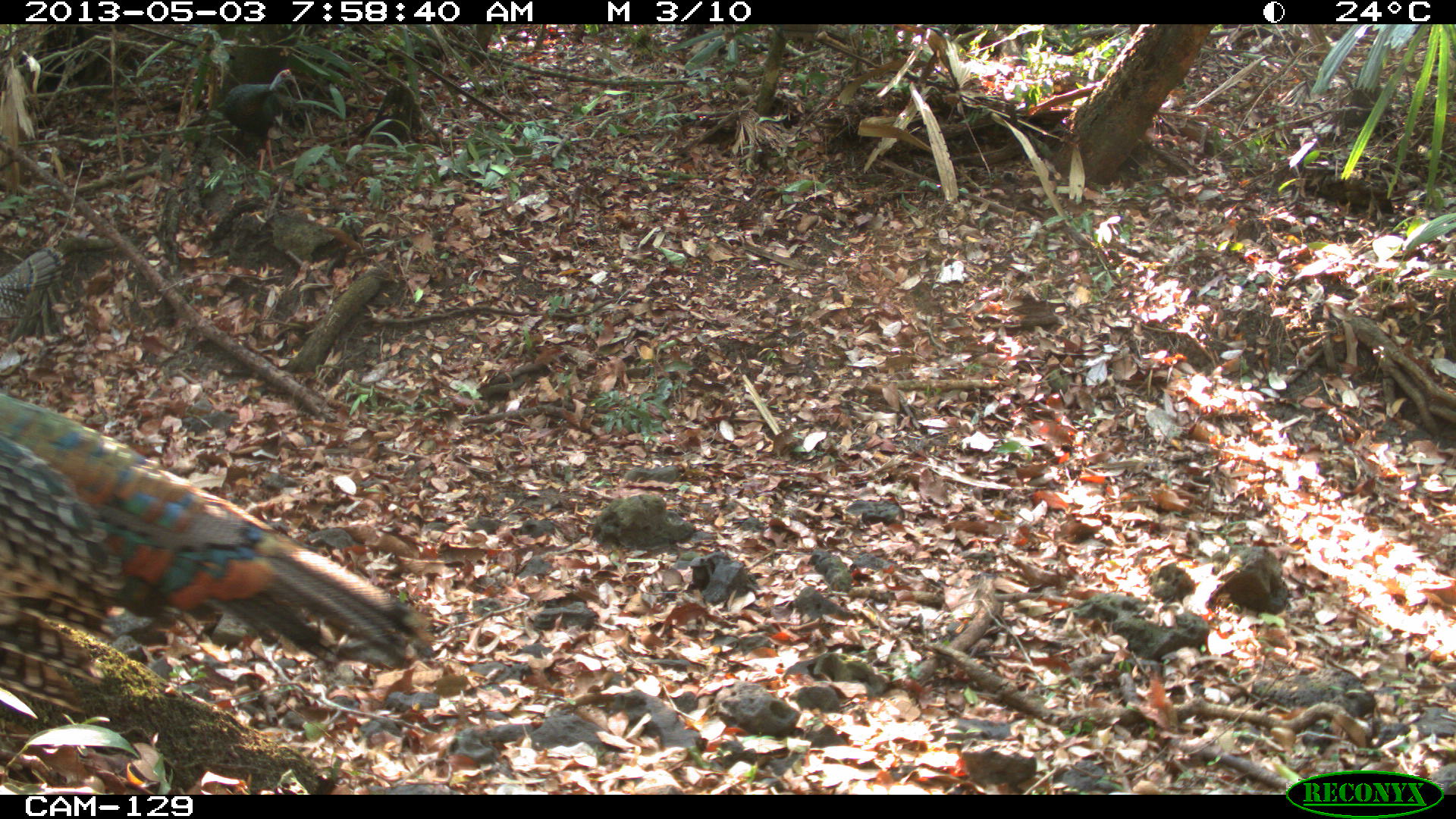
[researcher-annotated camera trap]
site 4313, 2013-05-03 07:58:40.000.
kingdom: Animalia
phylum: Chordata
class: Aves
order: Galliformes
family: Phasianidae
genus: Meleagris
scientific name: Meleagris ocellata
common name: ocellated turkey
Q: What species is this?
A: Meleagris ocellata (ocellated turkey).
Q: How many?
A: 3.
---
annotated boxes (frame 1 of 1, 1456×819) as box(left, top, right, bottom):
meleagris ocellata: box(0, 391, 432, 715); box(0, 232, 114, 340); box(222, 45, 297, 173)